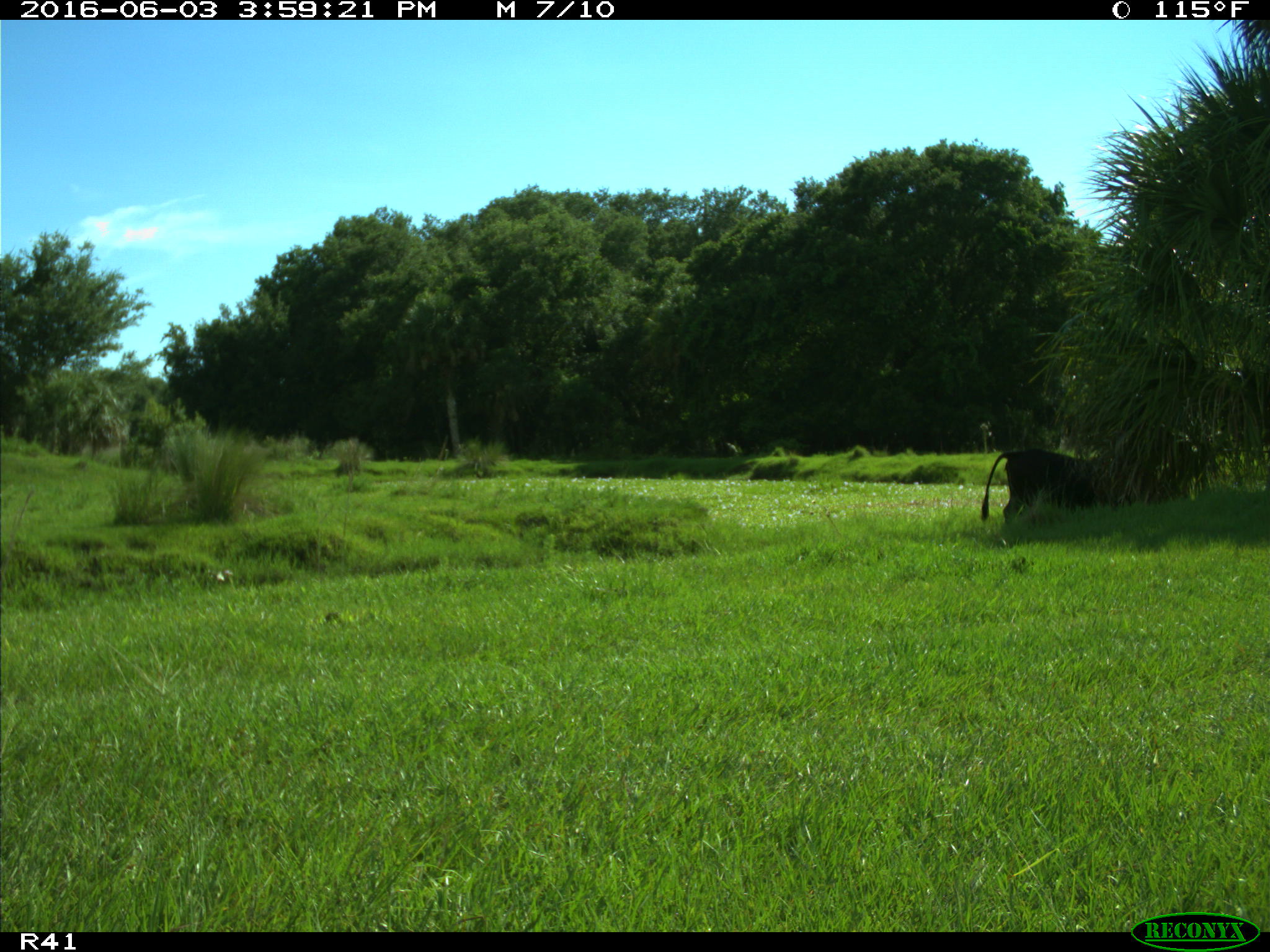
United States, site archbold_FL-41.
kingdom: Animalia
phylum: Chordata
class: Mammalia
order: Artiodactyla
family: Bovidae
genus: Bos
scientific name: Bos taurus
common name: domestic cow